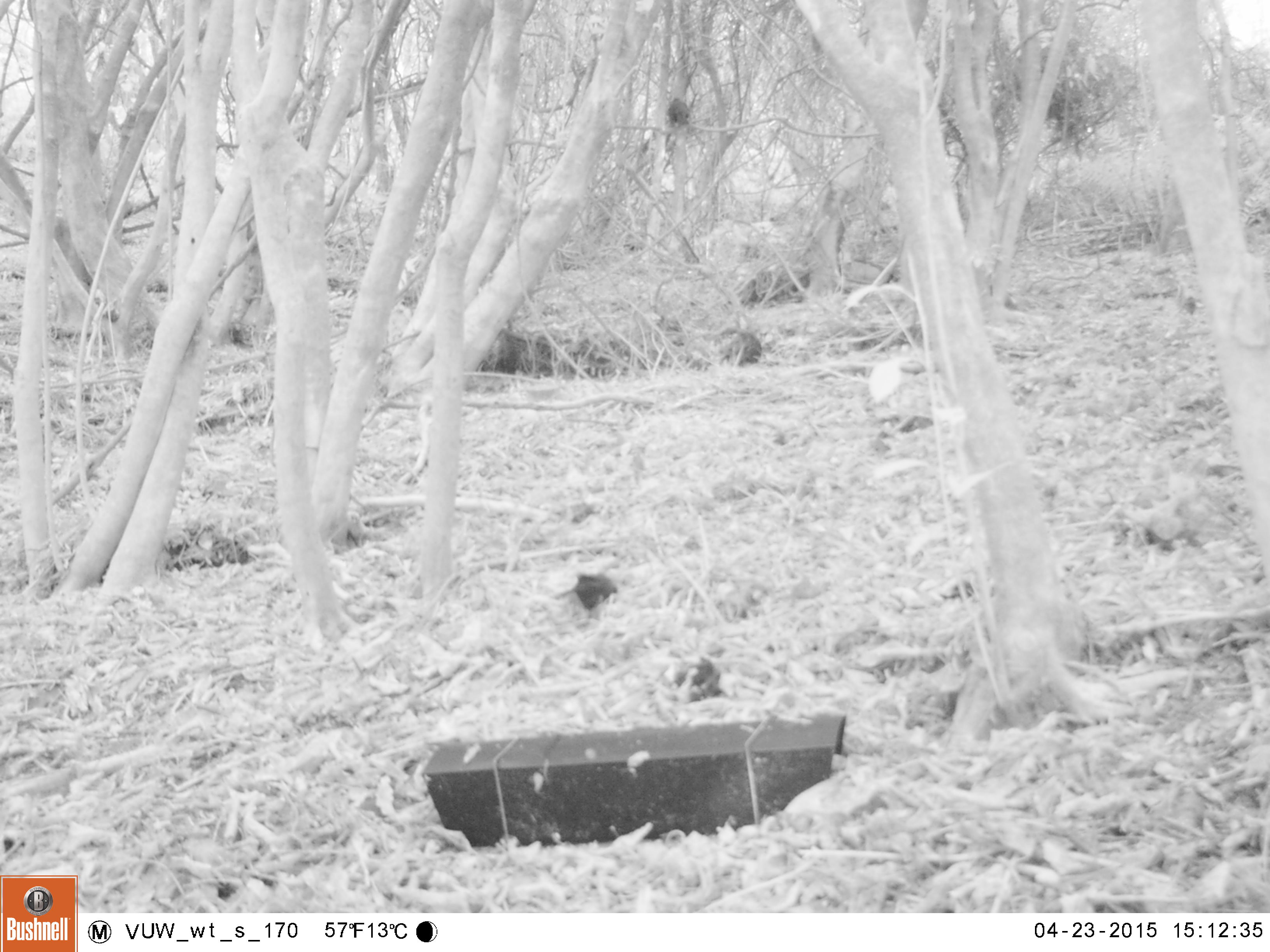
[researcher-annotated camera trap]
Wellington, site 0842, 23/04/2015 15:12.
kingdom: Animalia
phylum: Chordata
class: Aves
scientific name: Aves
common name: bird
Bird (Aves).